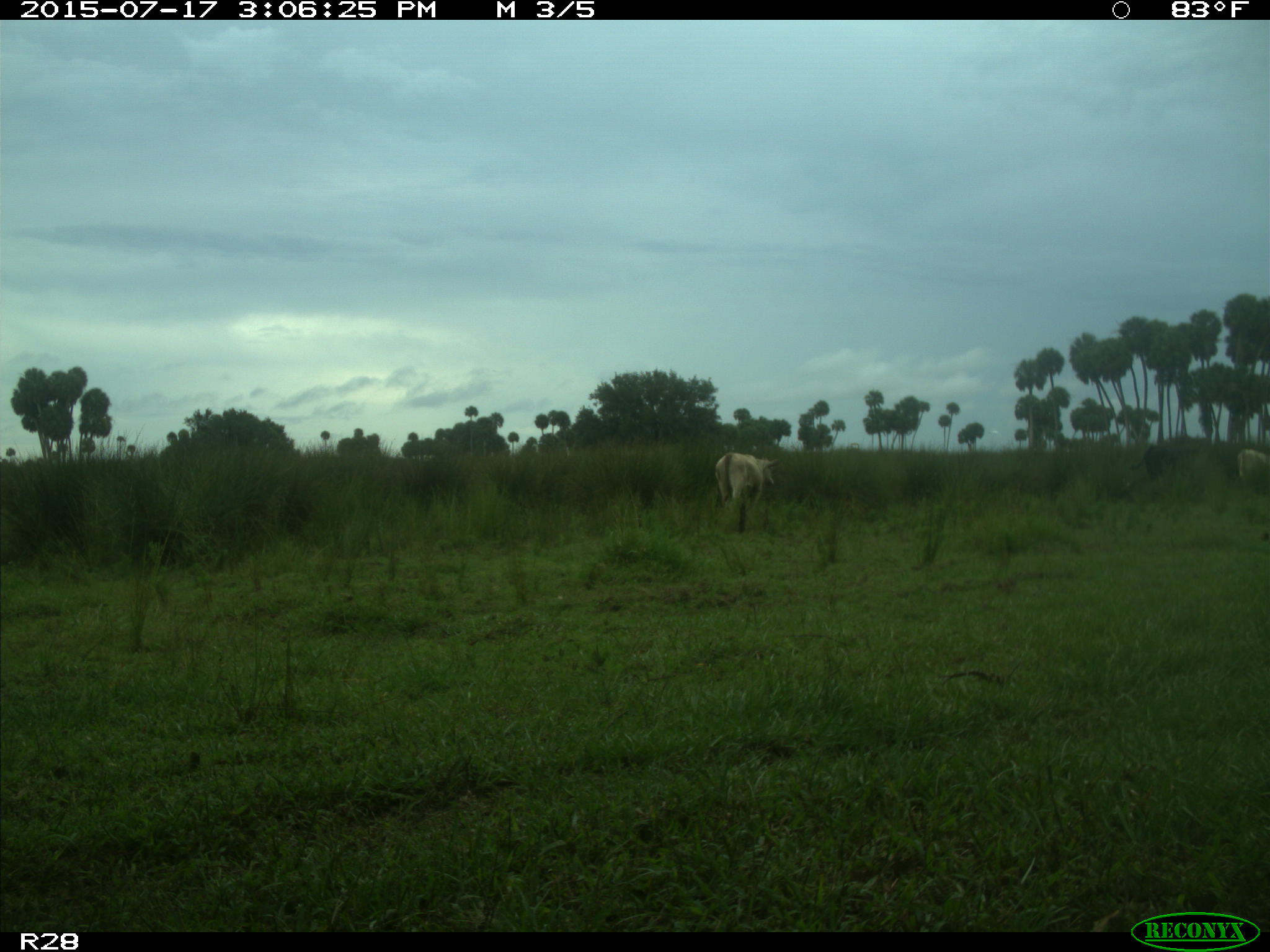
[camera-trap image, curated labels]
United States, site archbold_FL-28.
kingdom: Animalia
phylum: Chordata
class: Mammalia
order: Artiodactyla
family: Bovidae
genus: Bos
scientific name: Bos taurus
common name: domestic cow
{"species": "Bos taurus (domestic cow)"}